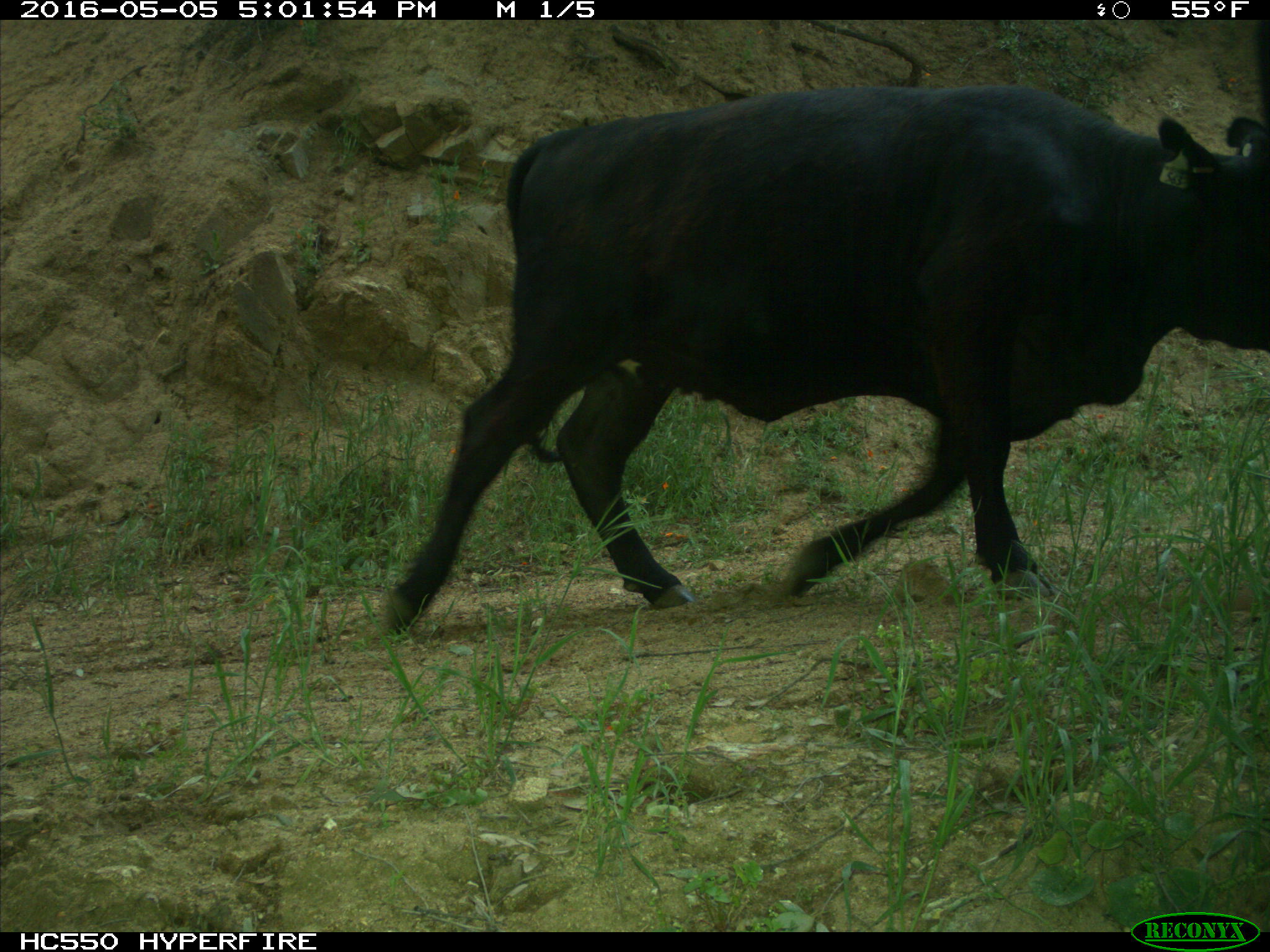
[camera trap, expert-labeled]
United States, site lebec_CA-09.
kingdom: Animalia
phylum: Chordata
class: Mammalia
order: Artiodactyla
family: Bovidae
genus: Bos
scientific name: Bos taurus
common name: domestic cow